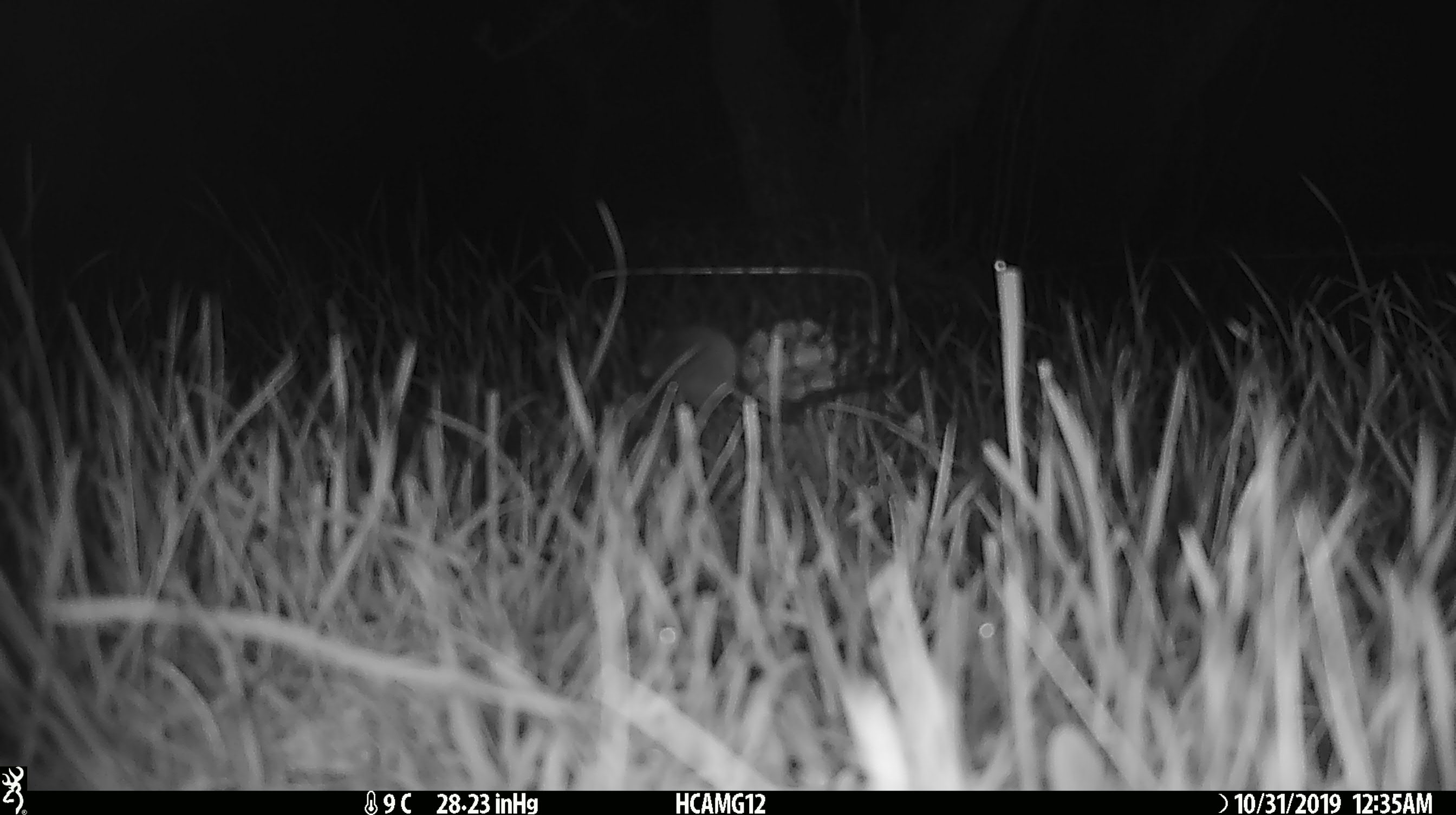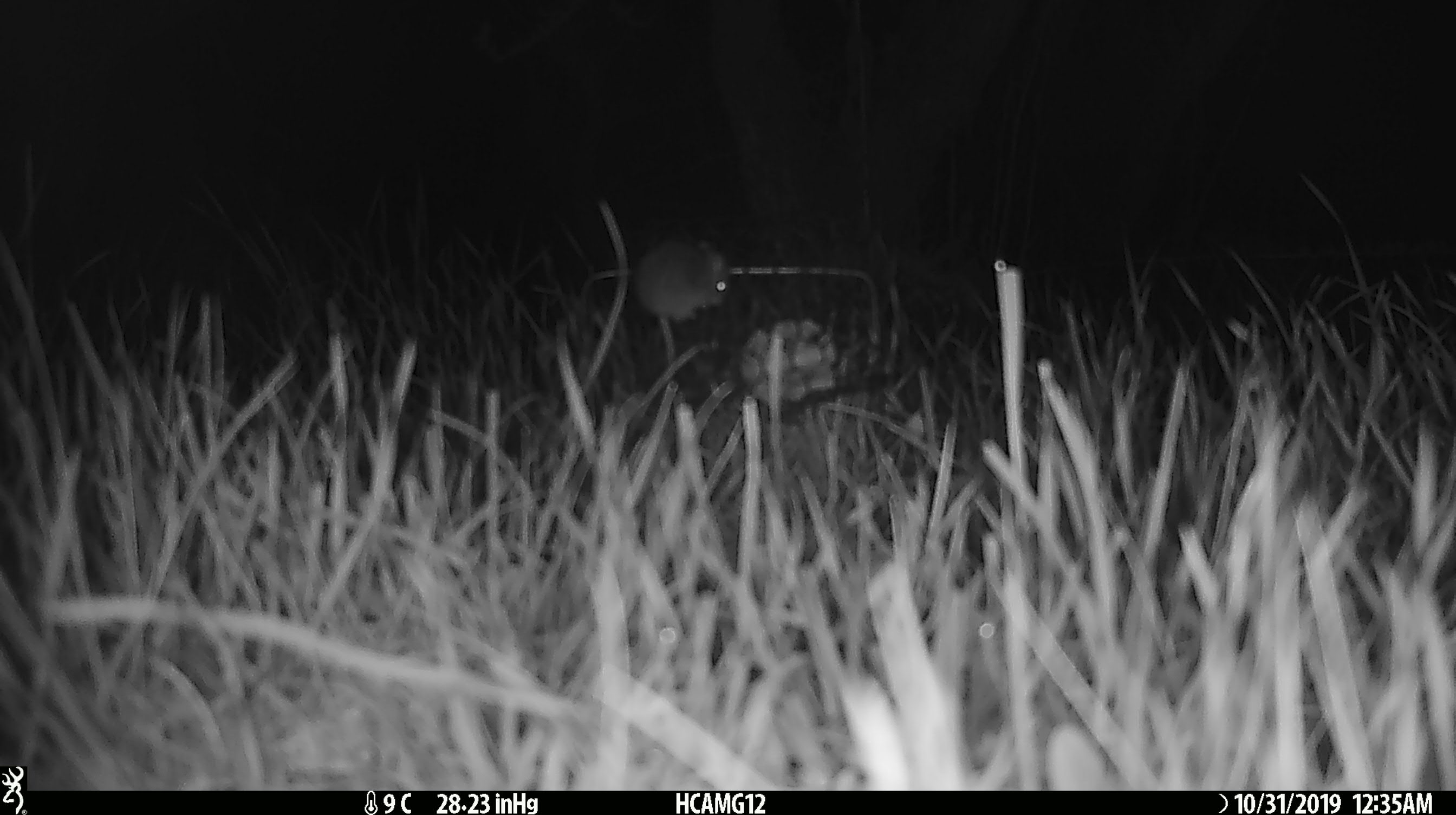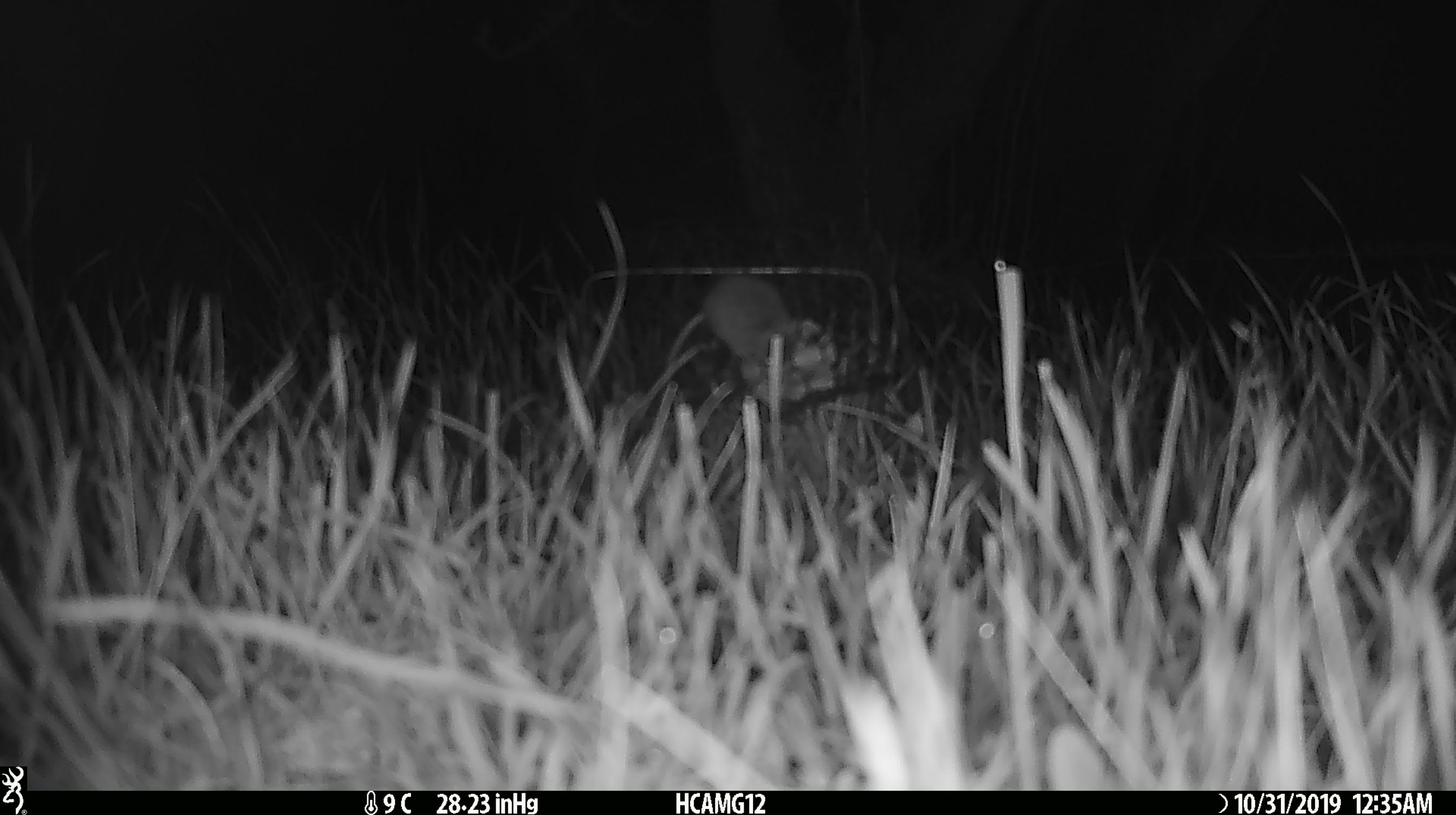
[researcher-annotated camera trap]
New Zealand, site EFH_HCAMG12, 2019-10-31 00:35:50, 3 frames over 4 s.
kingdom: Animalia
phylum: Chordata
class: Mammalia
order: Rodentia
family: Muridae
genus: Mus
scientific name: Mus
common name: mouse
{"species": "mouse (Mus)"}